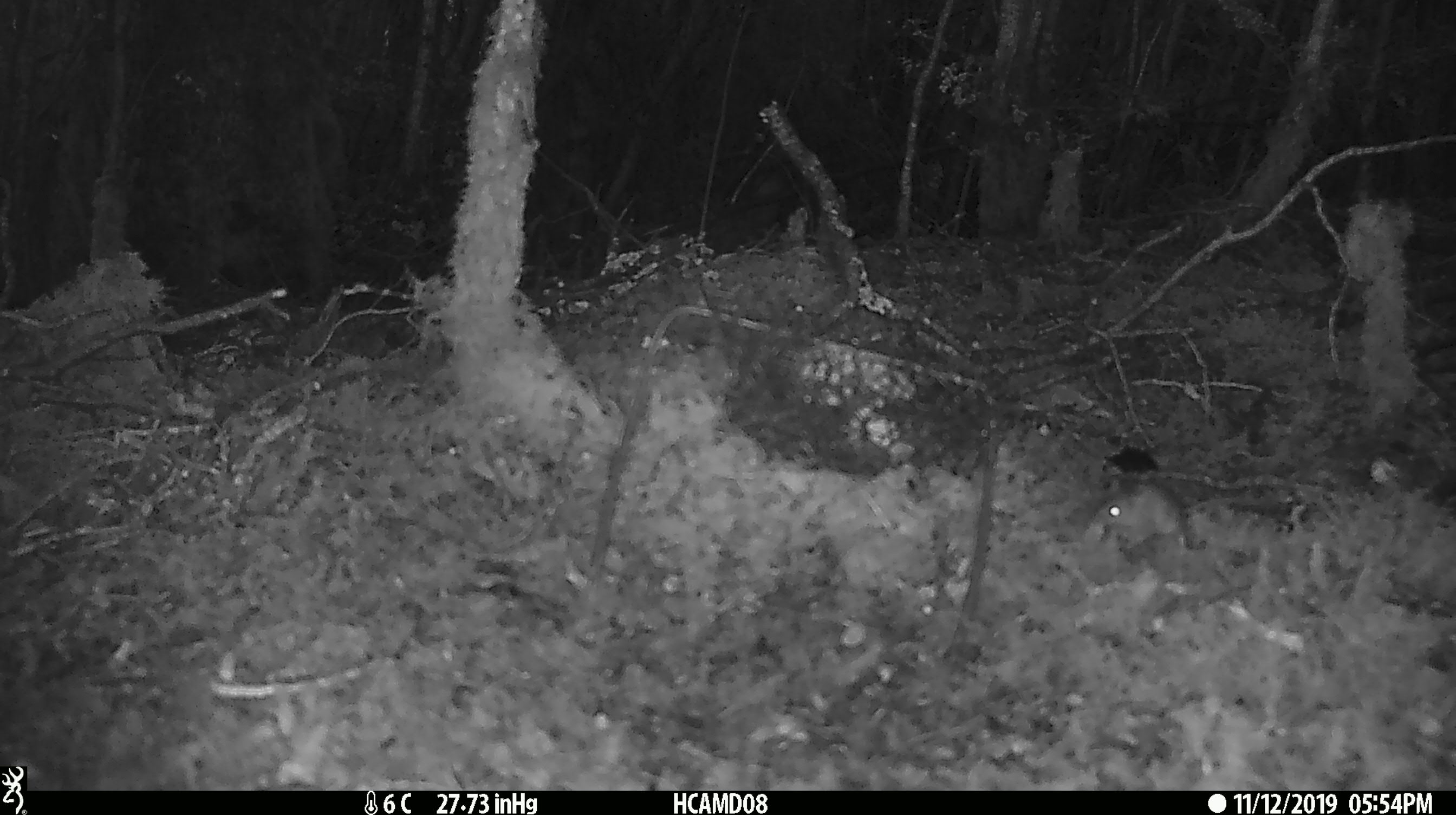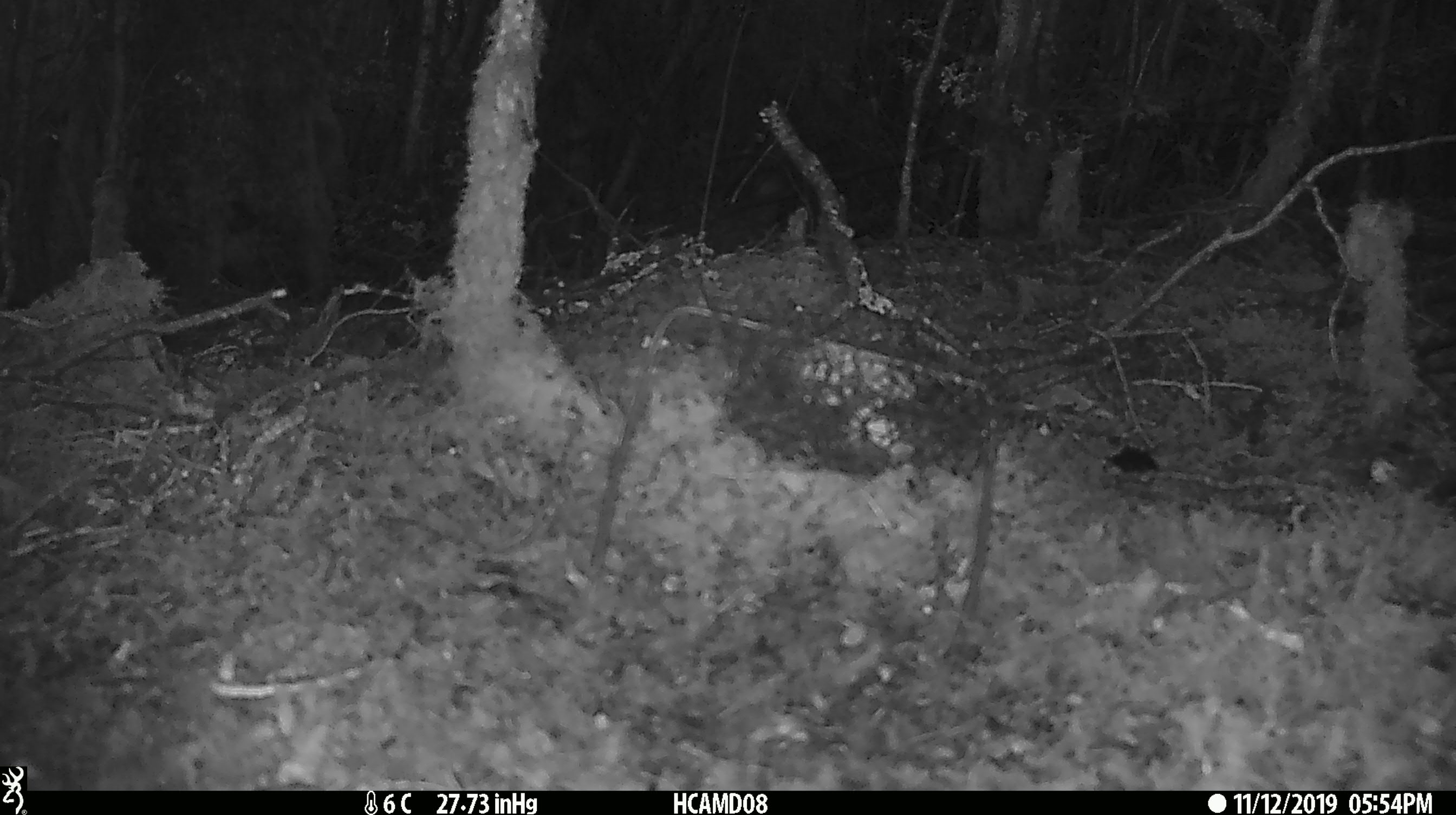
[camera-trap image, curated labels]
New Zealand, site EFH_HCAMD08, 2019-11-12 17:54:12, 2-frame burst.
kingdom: Animalia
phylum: Chordata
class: Mammalia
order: Rodentia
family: Muridae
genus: Mus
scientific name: Mus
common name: mouse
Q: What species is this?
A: Mouse (Mus).